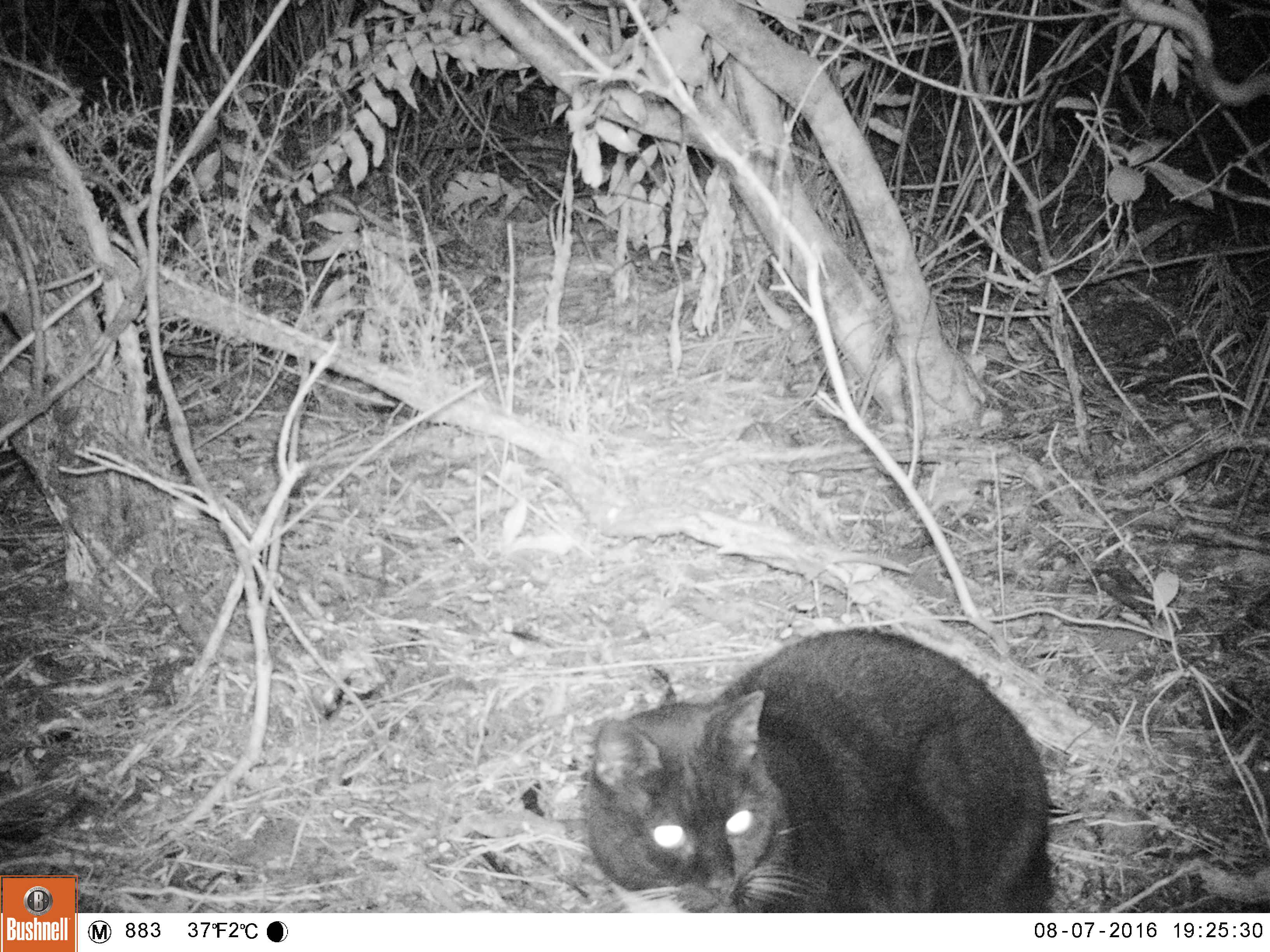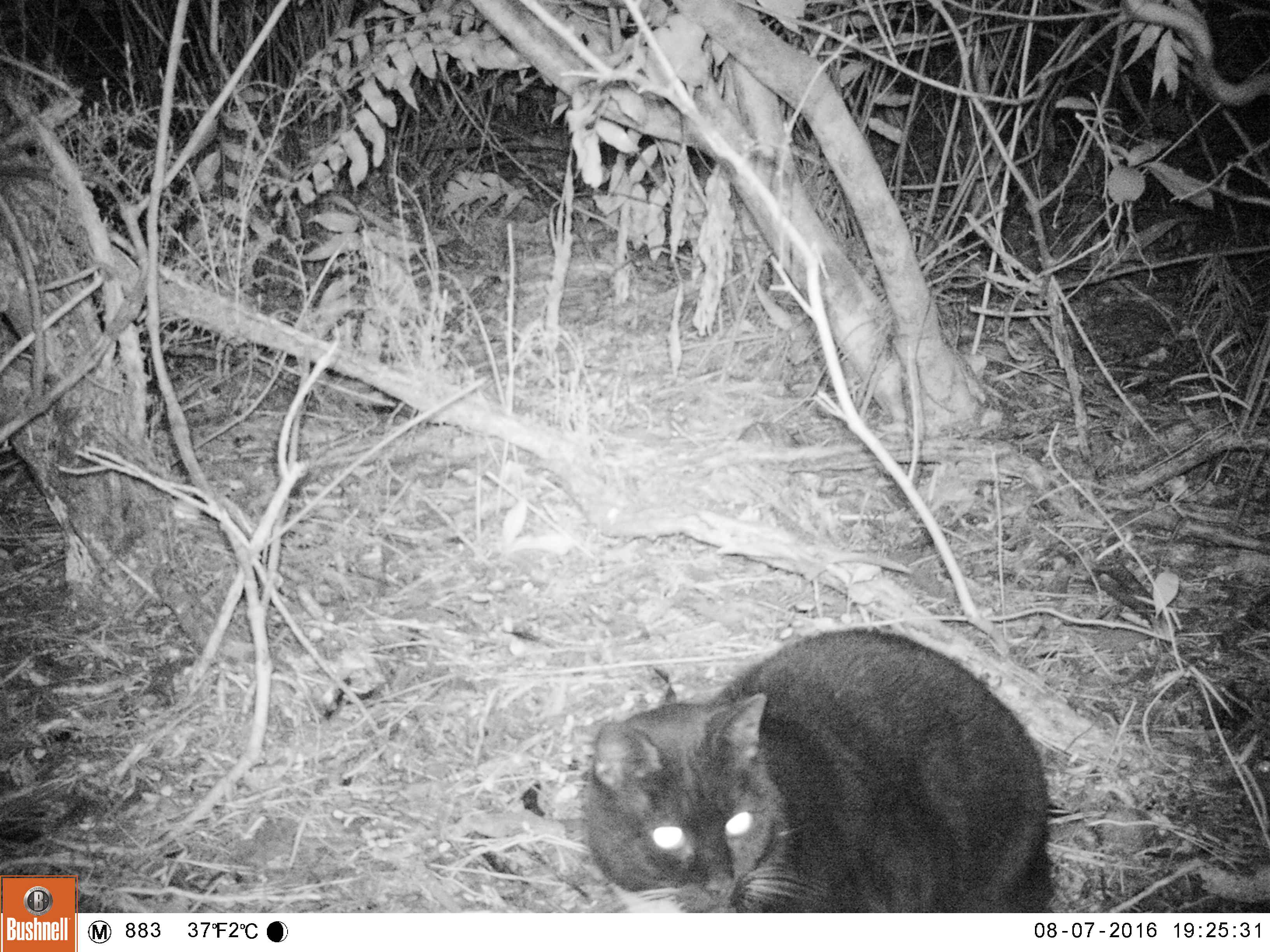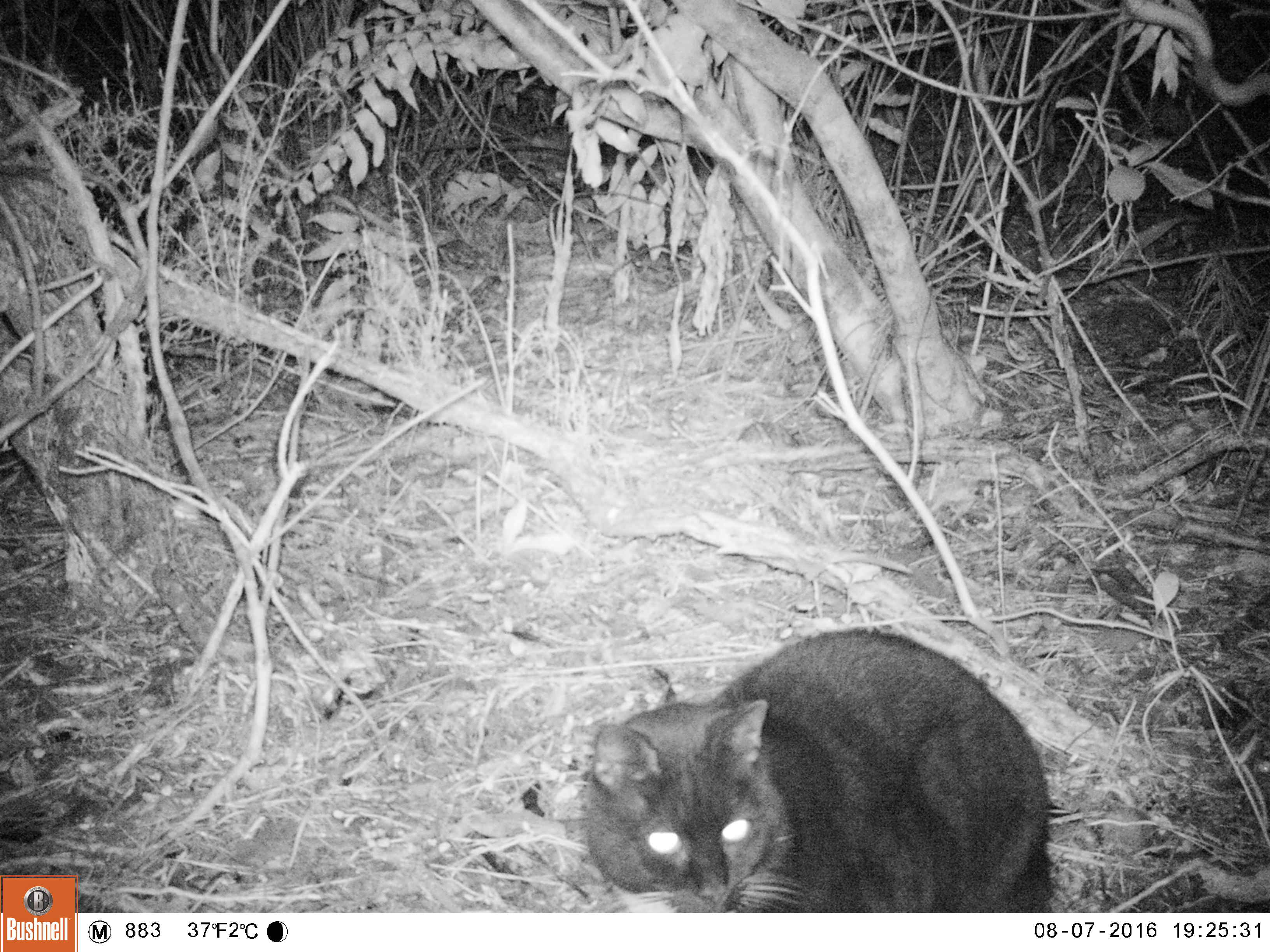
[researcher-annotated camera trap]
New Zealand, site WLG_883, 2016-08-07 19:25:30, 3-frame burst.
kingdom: Animalia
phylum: Chordata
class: Mammalia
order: Carnivora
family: Felidae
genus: Felis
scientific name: Felis catus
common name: domestic cat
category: cat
Cat (domestic cat) (Felis catus).